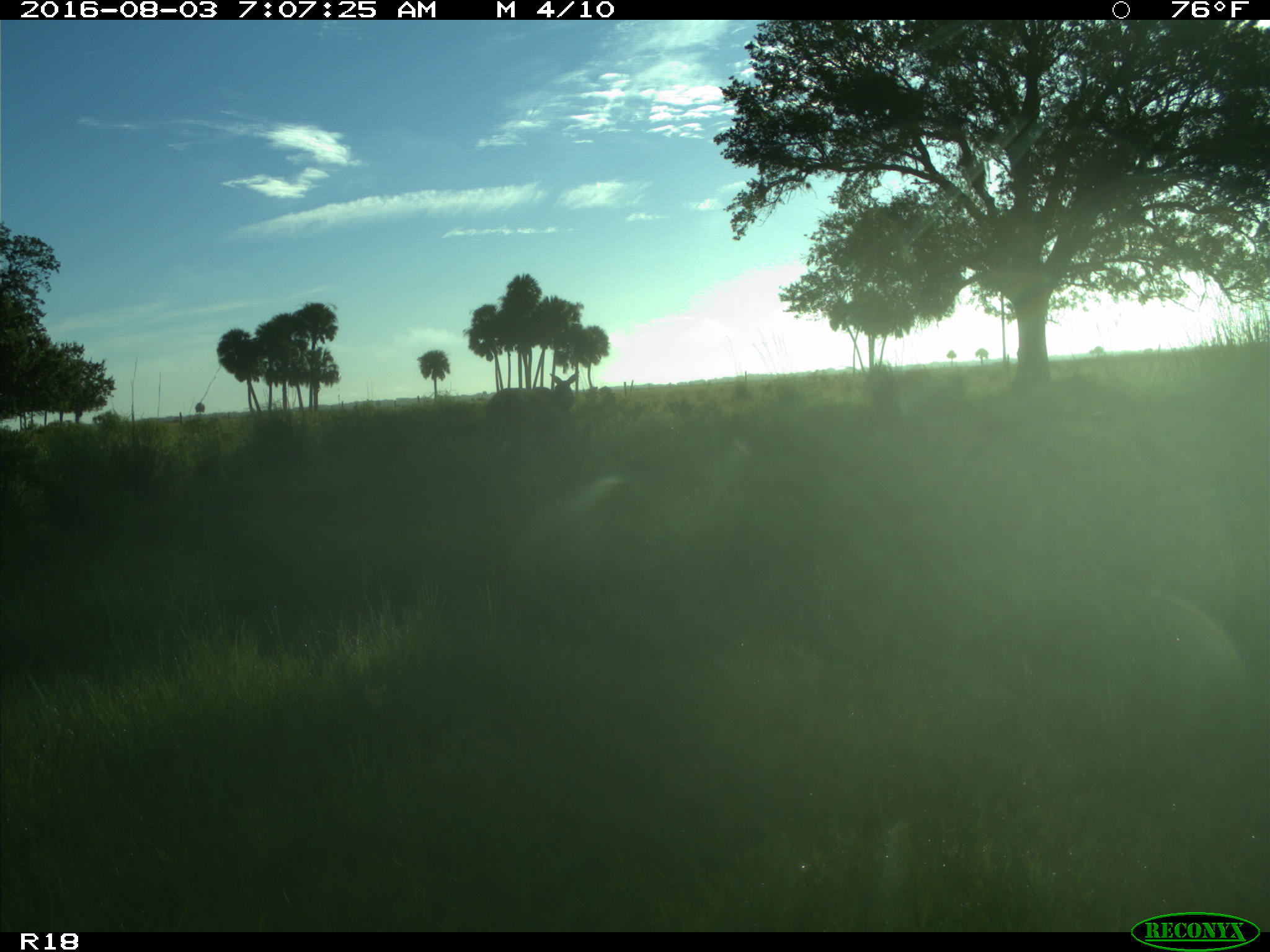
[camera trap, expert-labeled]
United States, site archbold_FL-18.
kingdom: Animalia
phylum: Chordata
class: Mammalia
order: Artiodactyla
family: Cervidae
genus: Odocoileus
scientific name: Odocoileus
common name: deer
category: unidentified deer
Unidentified deer (deer) (Odocoileus).